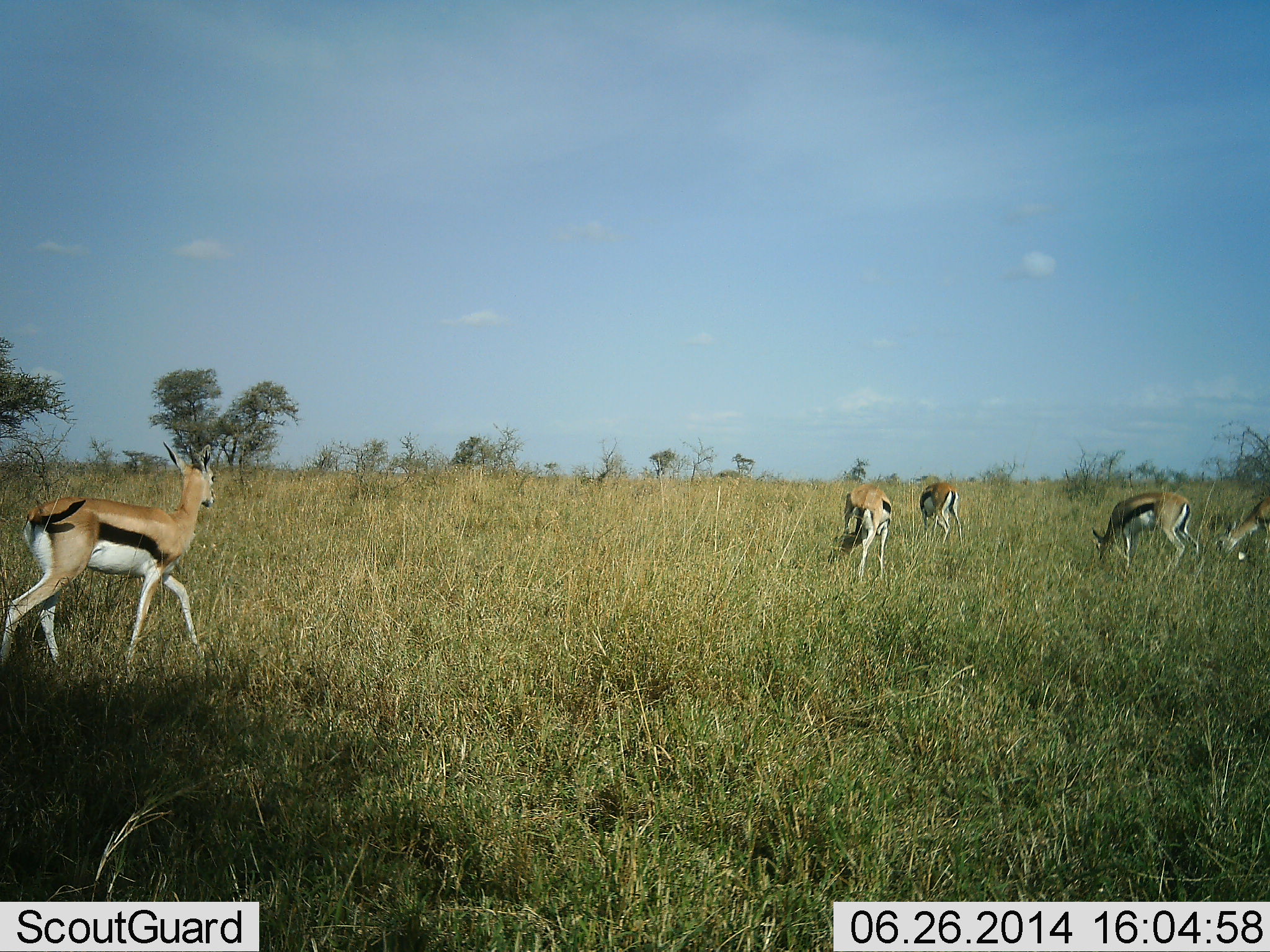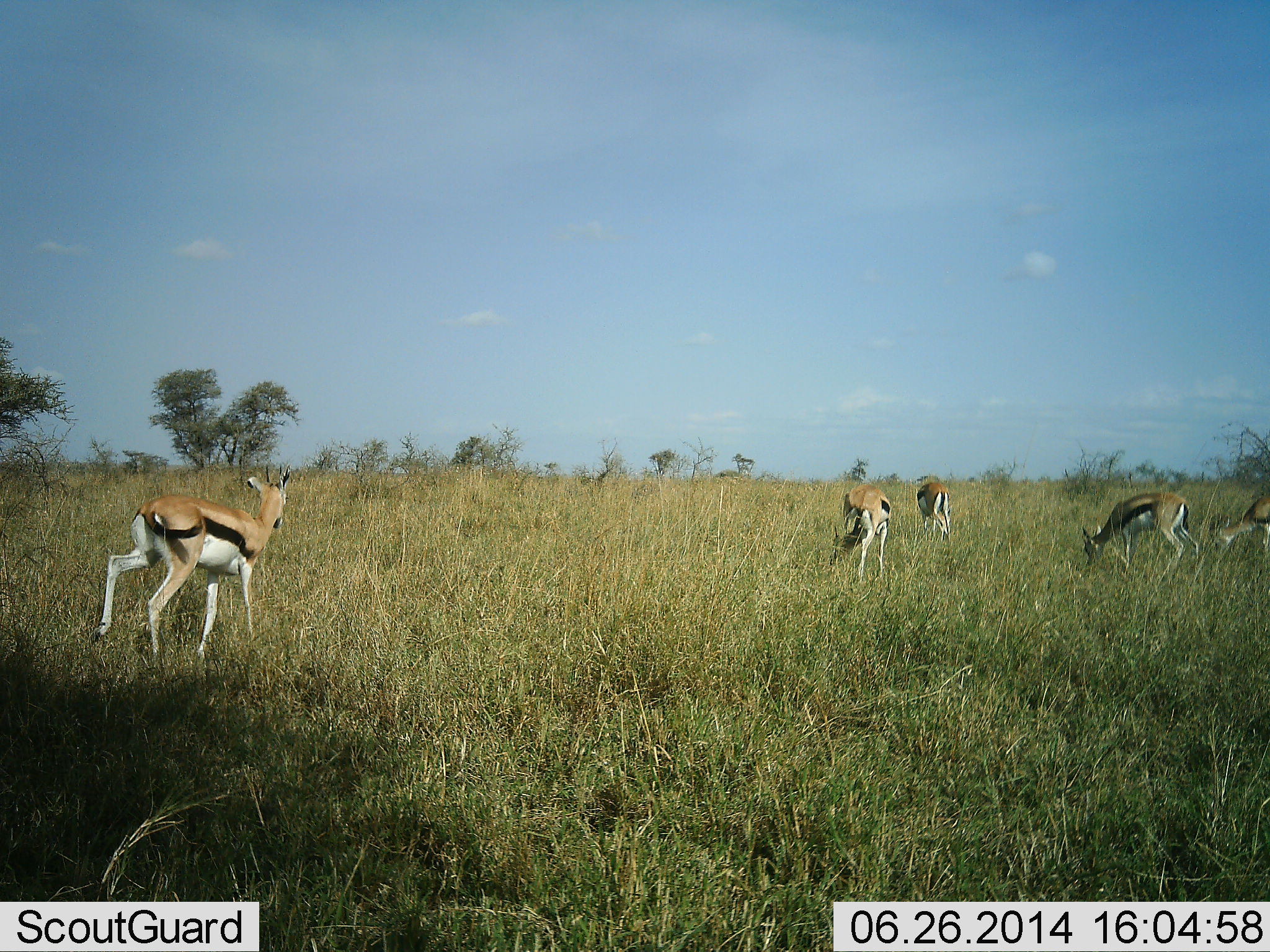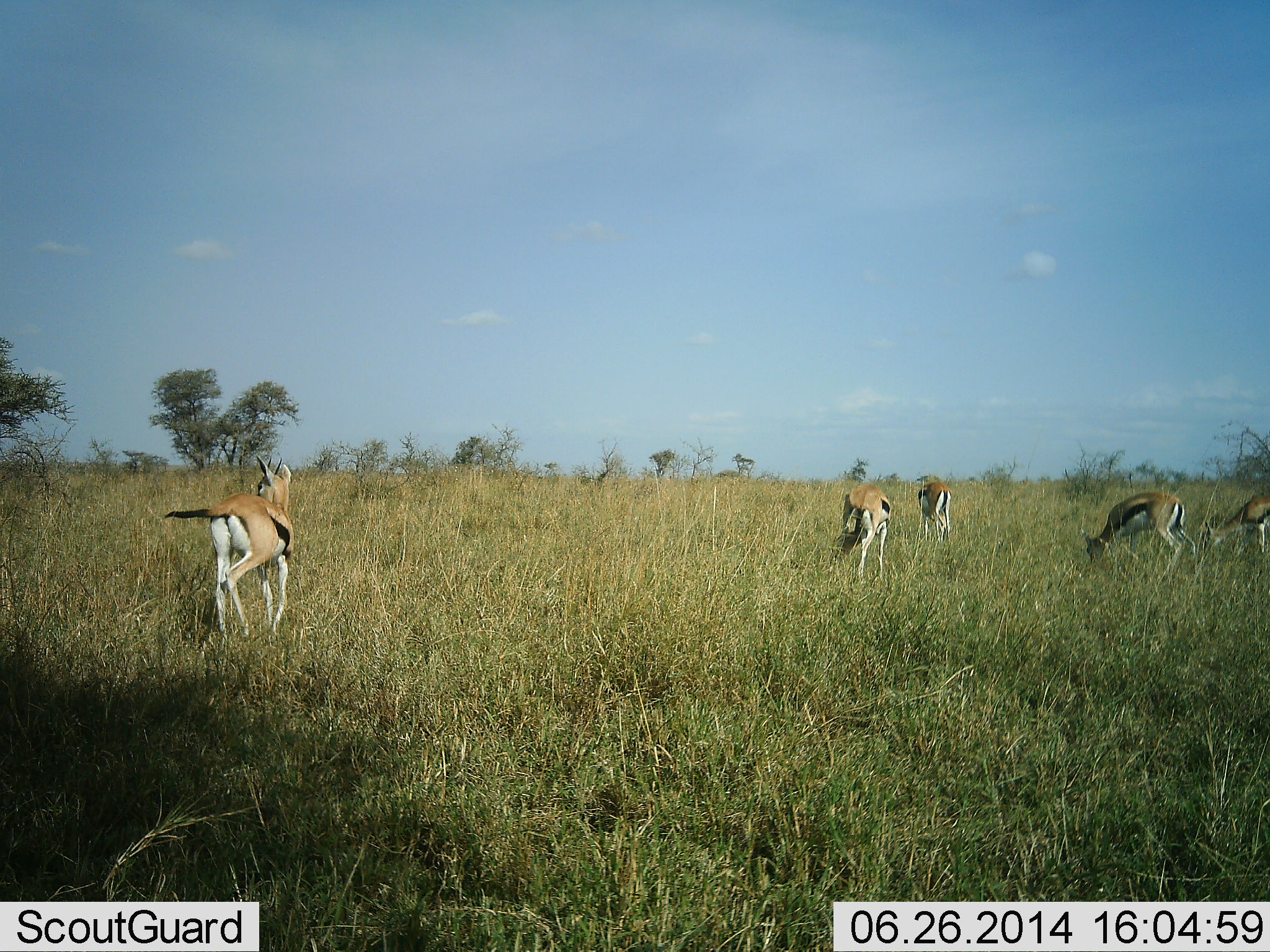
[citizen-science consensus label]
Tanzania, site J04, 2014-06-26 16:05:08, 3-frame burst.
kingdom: Animalia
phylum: Chordata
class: Mammalia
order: Artiodactyla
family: Bovidae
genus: Eudorcas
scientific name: Eudorcas thomsonii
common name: thomson's gazelle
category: gazellethomsons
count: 5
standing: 40%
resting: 0%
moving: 60%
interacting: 0%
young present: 0%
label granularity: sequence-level